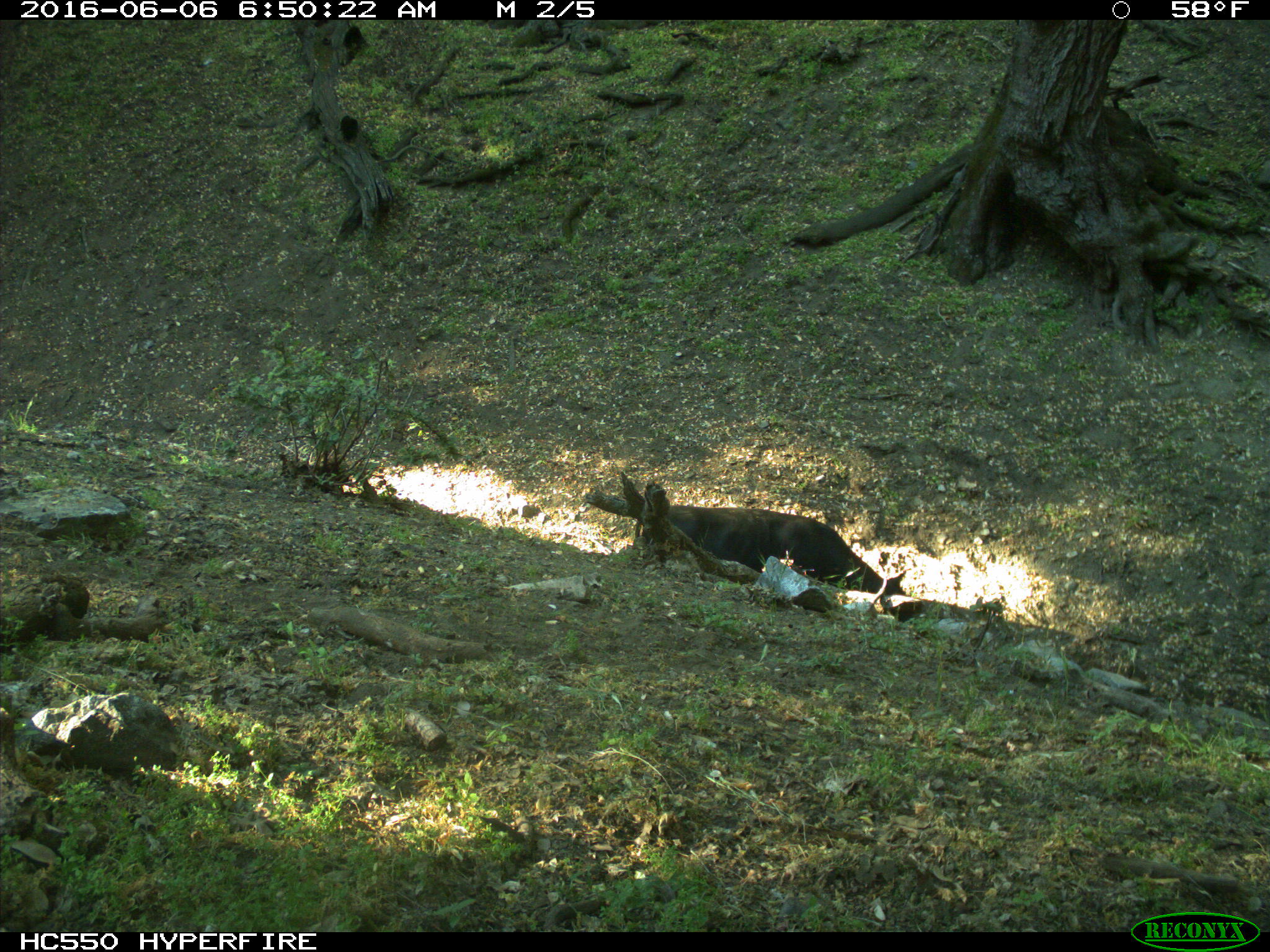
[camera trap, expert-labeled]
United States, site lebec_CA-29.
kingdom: Animalia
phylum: Chordata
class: Mammalia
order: Artiodactyla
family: Bovidae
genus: Bos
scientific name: Bos taurus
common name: domestic cow